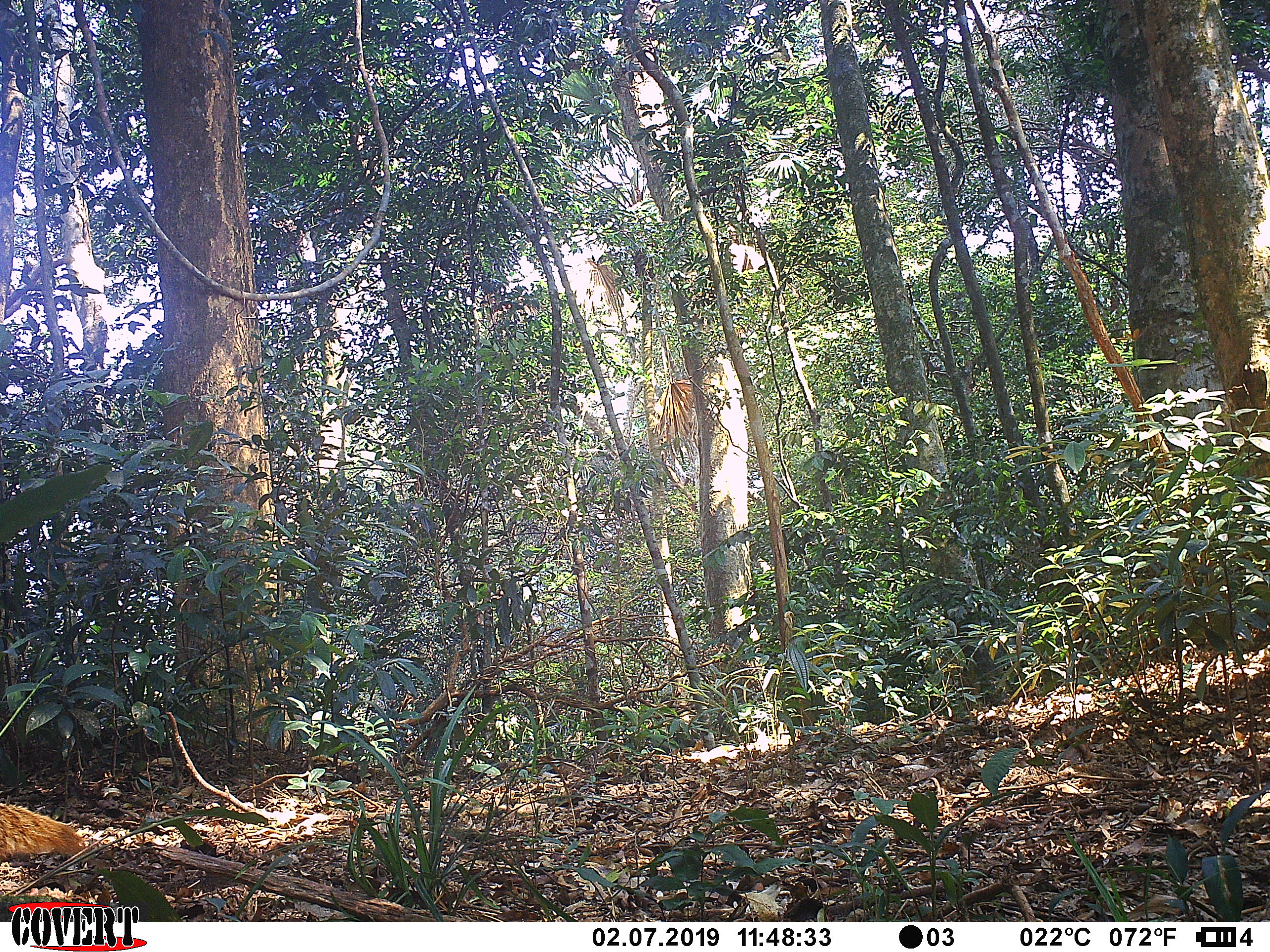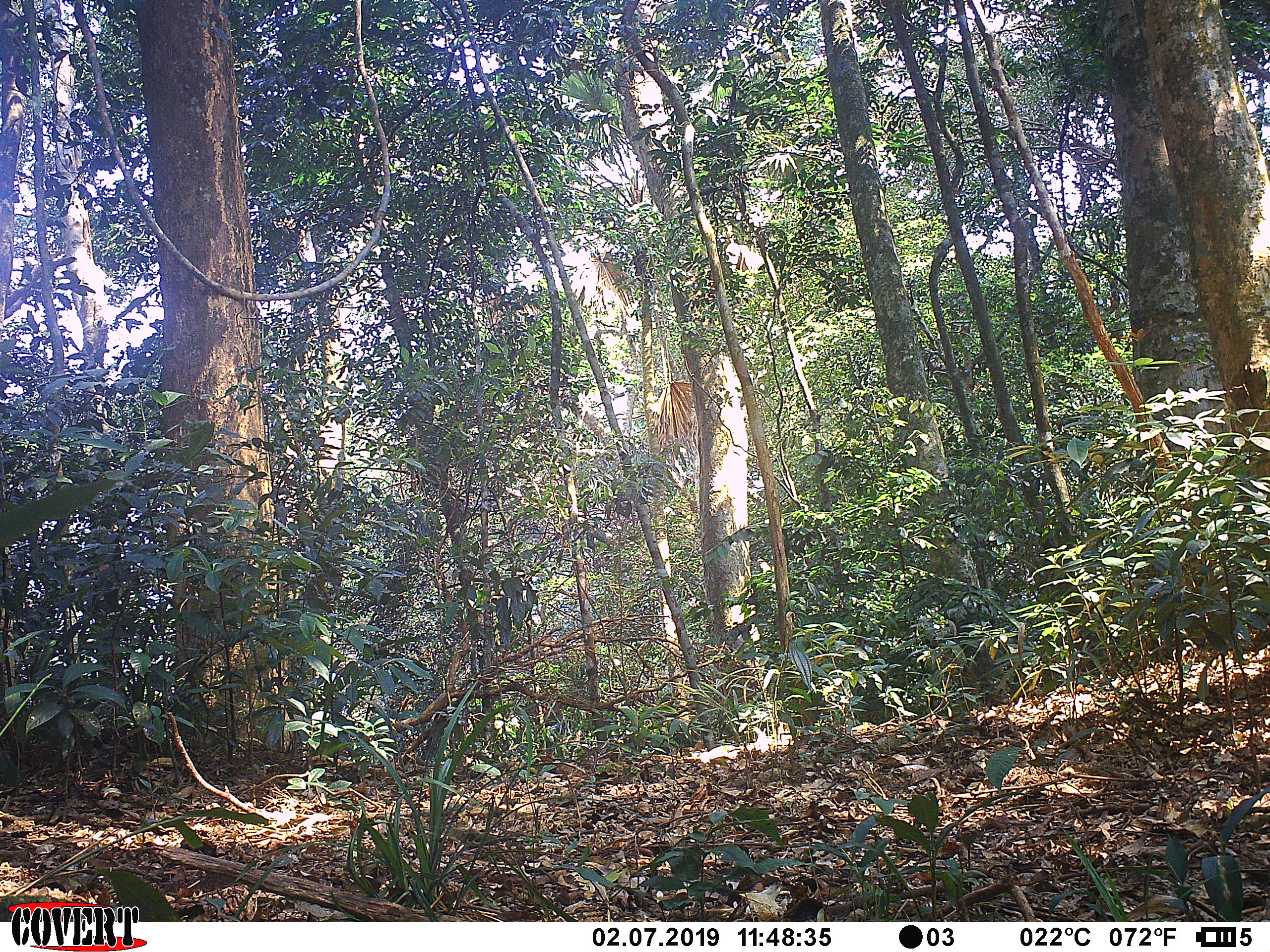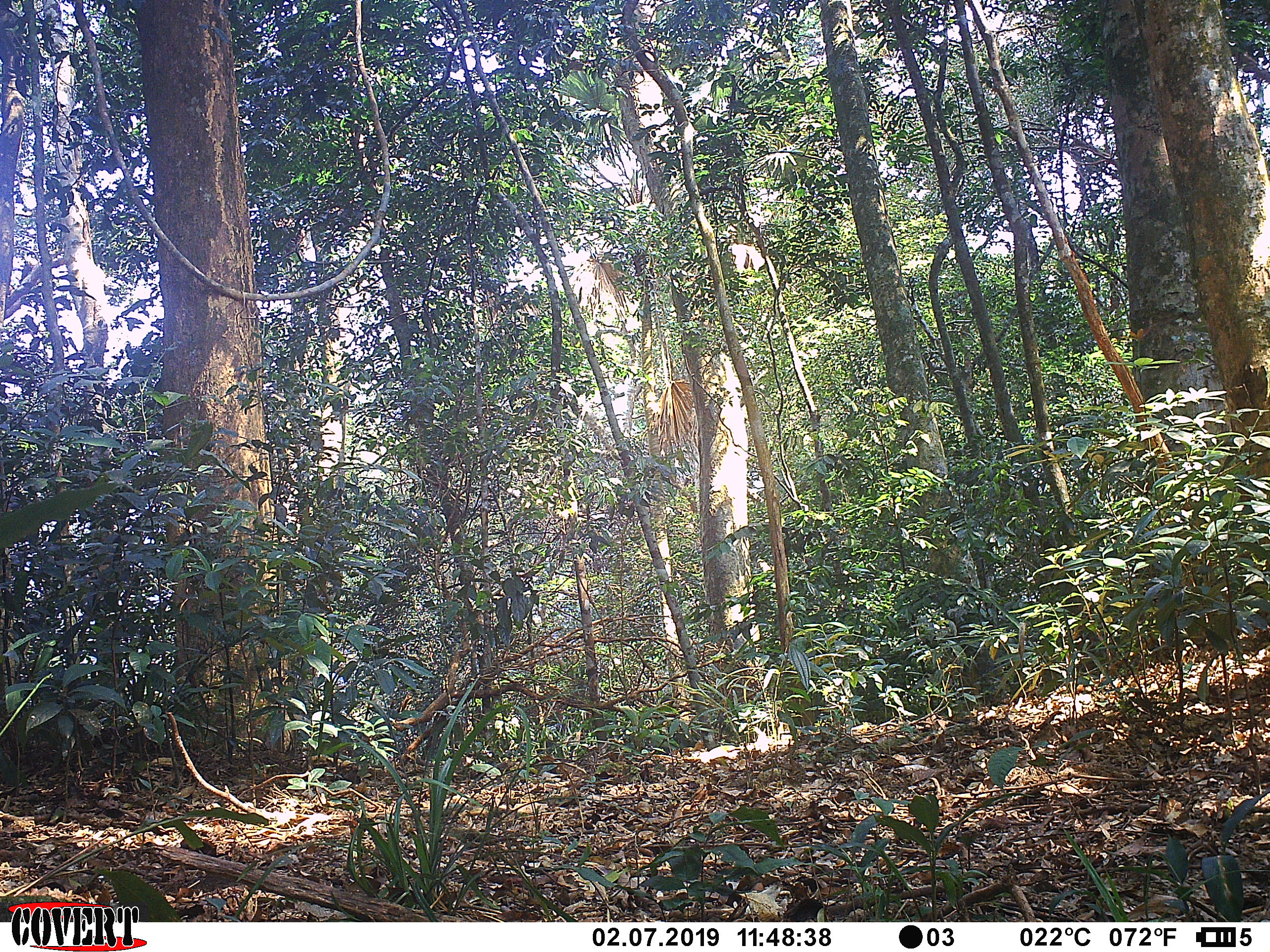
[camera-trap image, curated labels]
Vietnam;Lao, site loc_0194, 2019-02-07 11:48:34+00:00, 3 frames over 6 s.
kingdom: Animalia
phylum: Chordata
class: Mammalia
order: Carnivora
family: Herpestidae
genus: Urva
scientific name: Urva urva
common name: crab-eating mongoose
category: crab eating mongoose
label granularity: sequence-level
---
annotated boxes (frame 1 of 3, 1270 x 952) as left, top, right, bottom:
crab eating mongoose: 0, 804, 86, 860